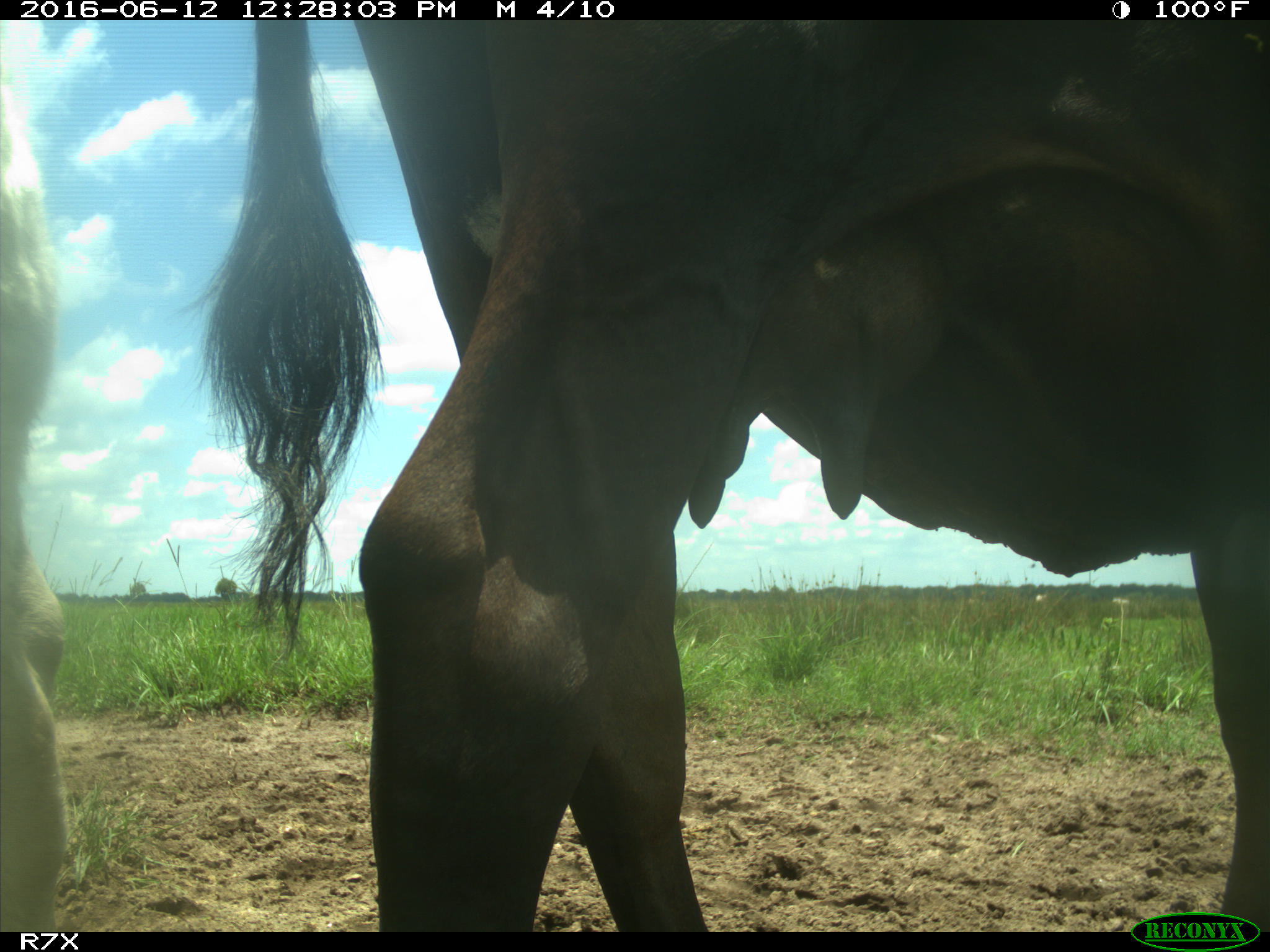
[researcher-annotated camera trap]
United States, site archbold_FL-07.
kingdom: Animalia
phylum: Chordata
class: Mammalia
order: Artiodactyla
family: Bovidae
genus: Bos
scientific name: Bos taurus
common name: domestic cow